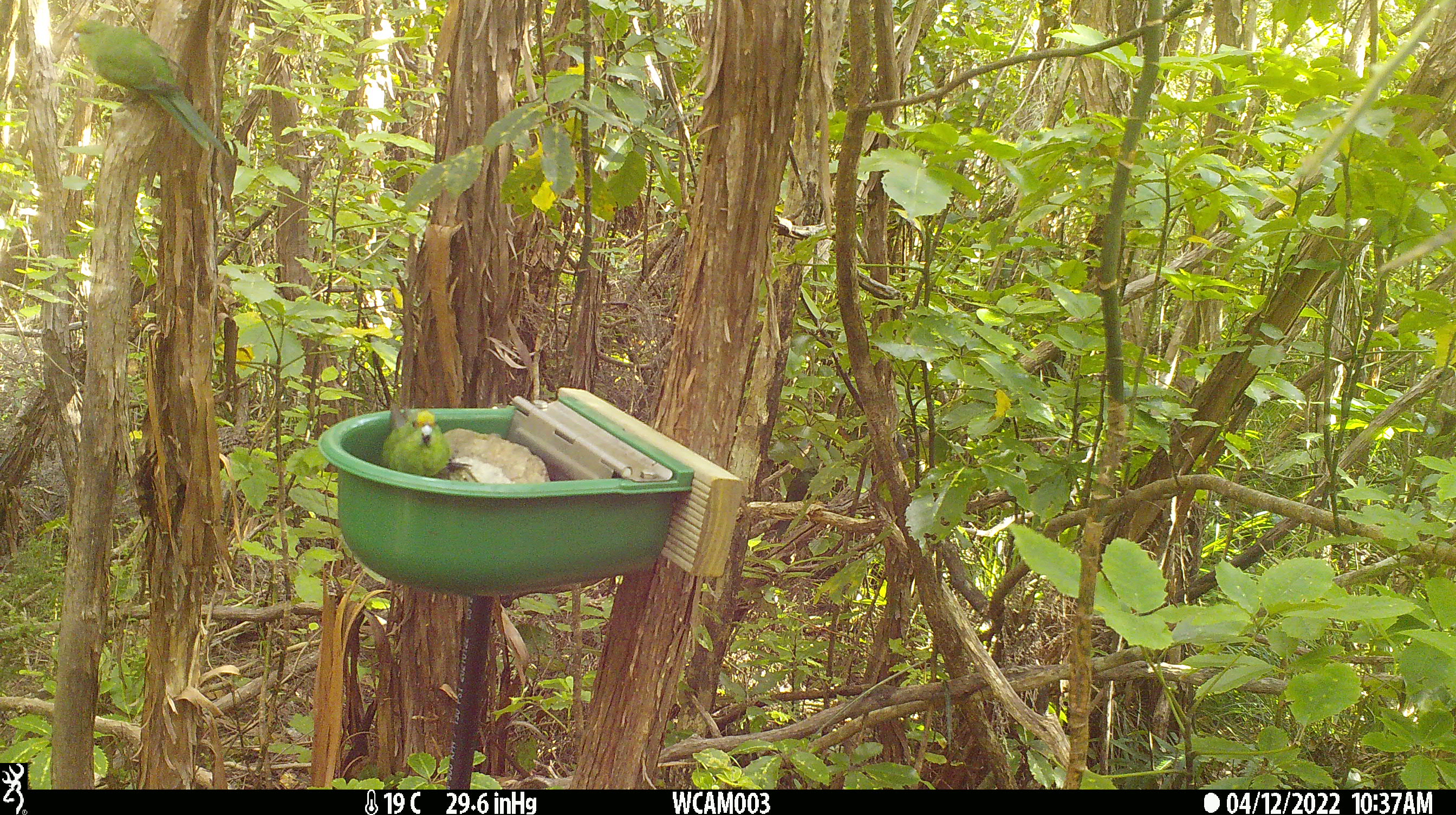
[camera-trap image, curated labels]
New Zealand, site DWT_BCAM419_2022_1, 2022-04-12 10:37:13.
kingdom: Animalia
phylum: Chordata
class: Aves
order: Psittaciformes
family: Psittaculidae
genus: Cyanoramphus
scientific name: Cyanoramphus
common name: parakeet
Parakeet (Cyanoramphus).